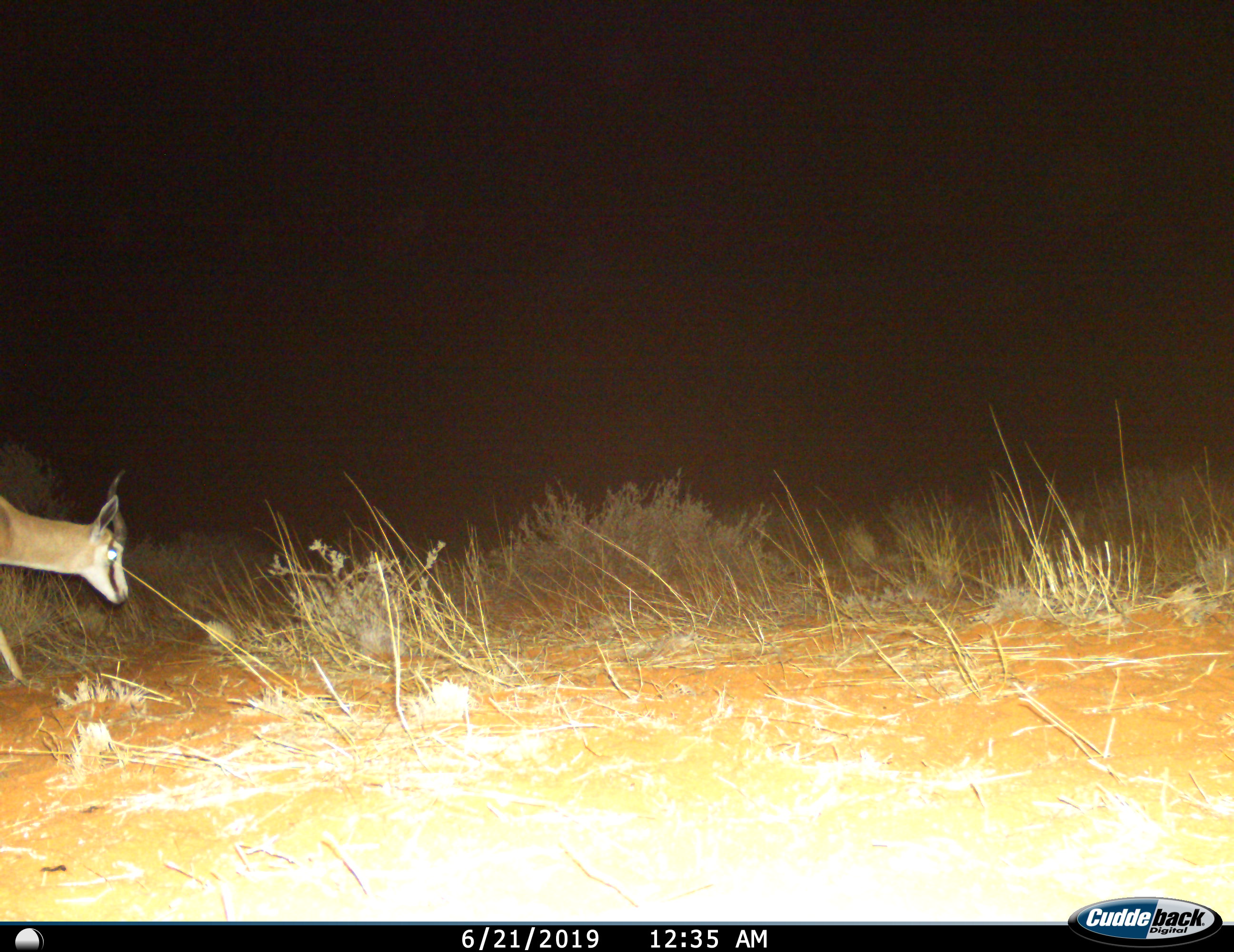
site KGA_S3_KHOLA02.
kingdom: Animalia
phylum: Chordata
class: Mammalia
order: Artiodactyla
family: Bovidae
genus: Antidorcas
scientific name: Antidorcas marsupialis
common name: springbok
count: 1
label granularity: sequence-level